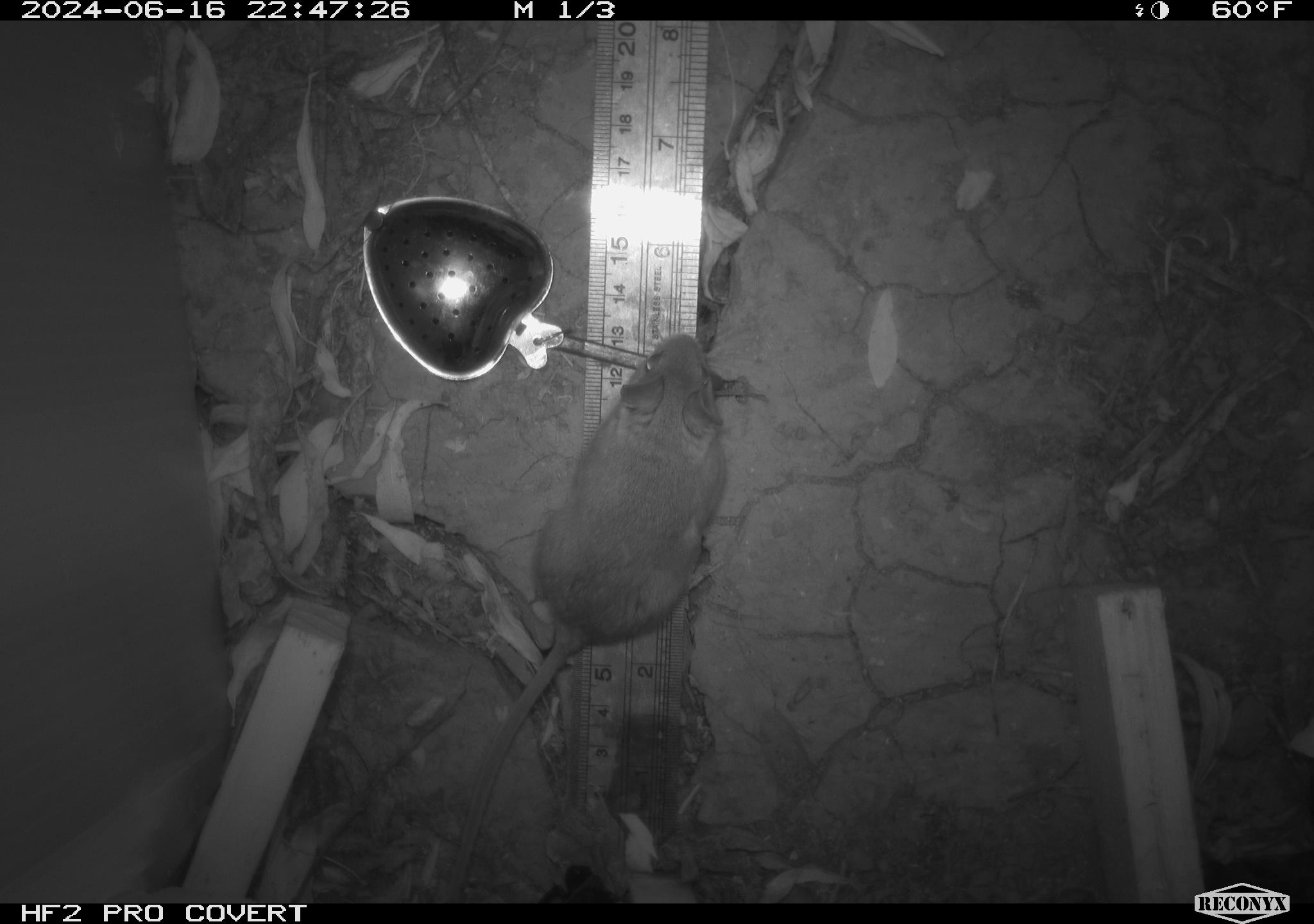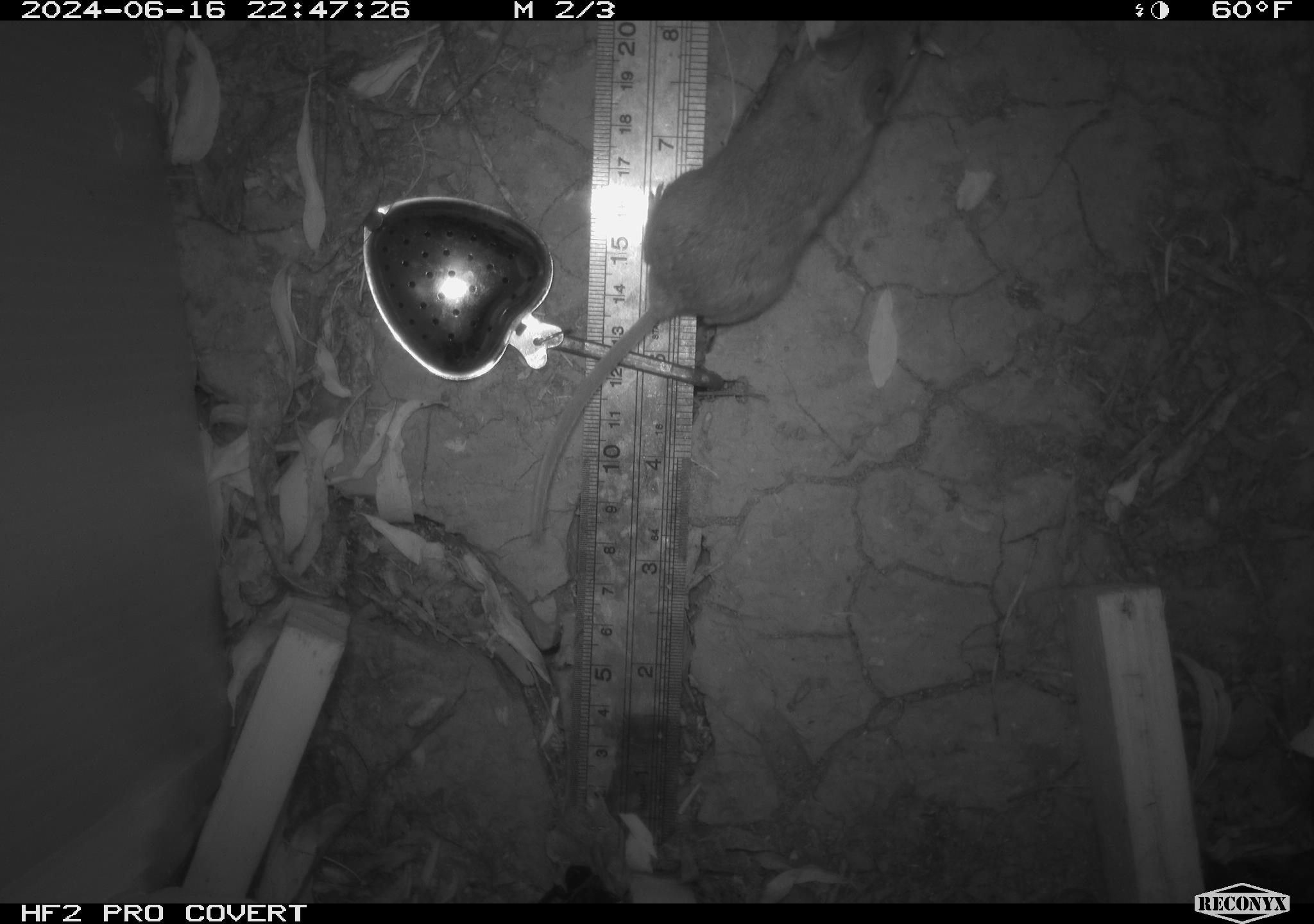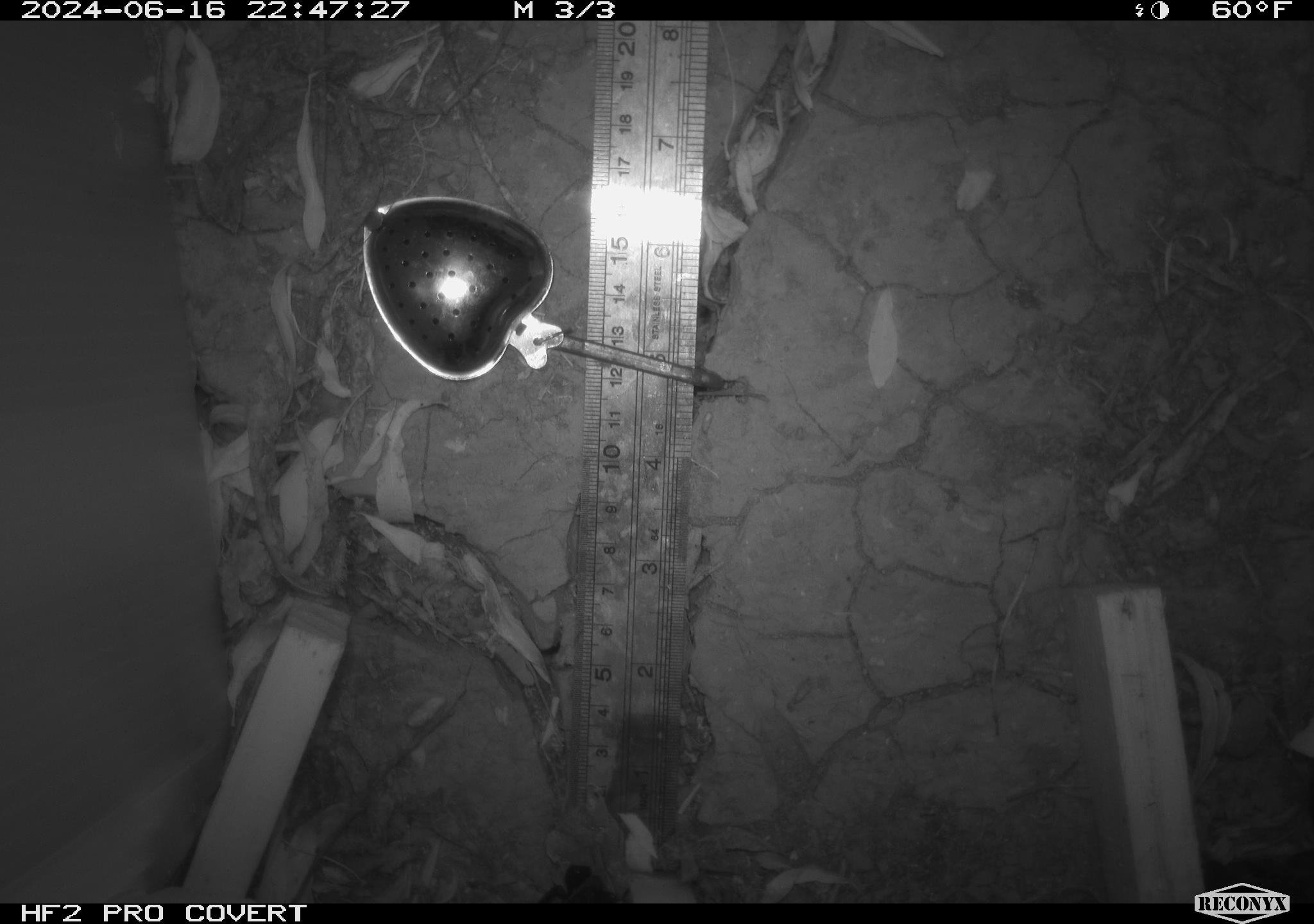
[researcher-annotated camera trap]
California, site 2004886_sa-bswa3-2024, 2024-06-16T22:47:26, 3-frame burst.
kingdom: Animalia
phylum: Chordata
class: Mammalia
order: Rodentia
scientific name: Rodentia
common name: mouse species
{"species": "mouse species (Rodentia)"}